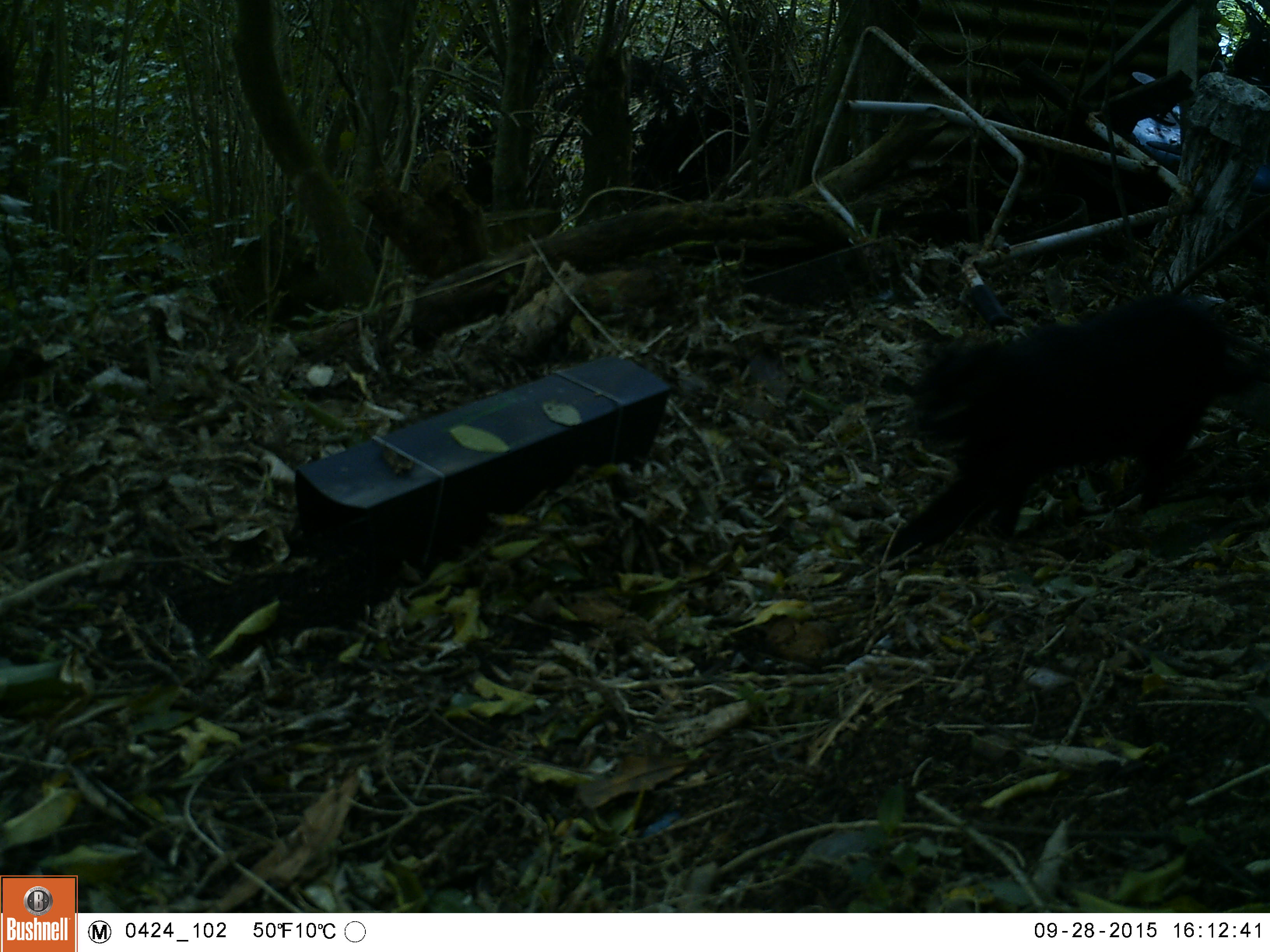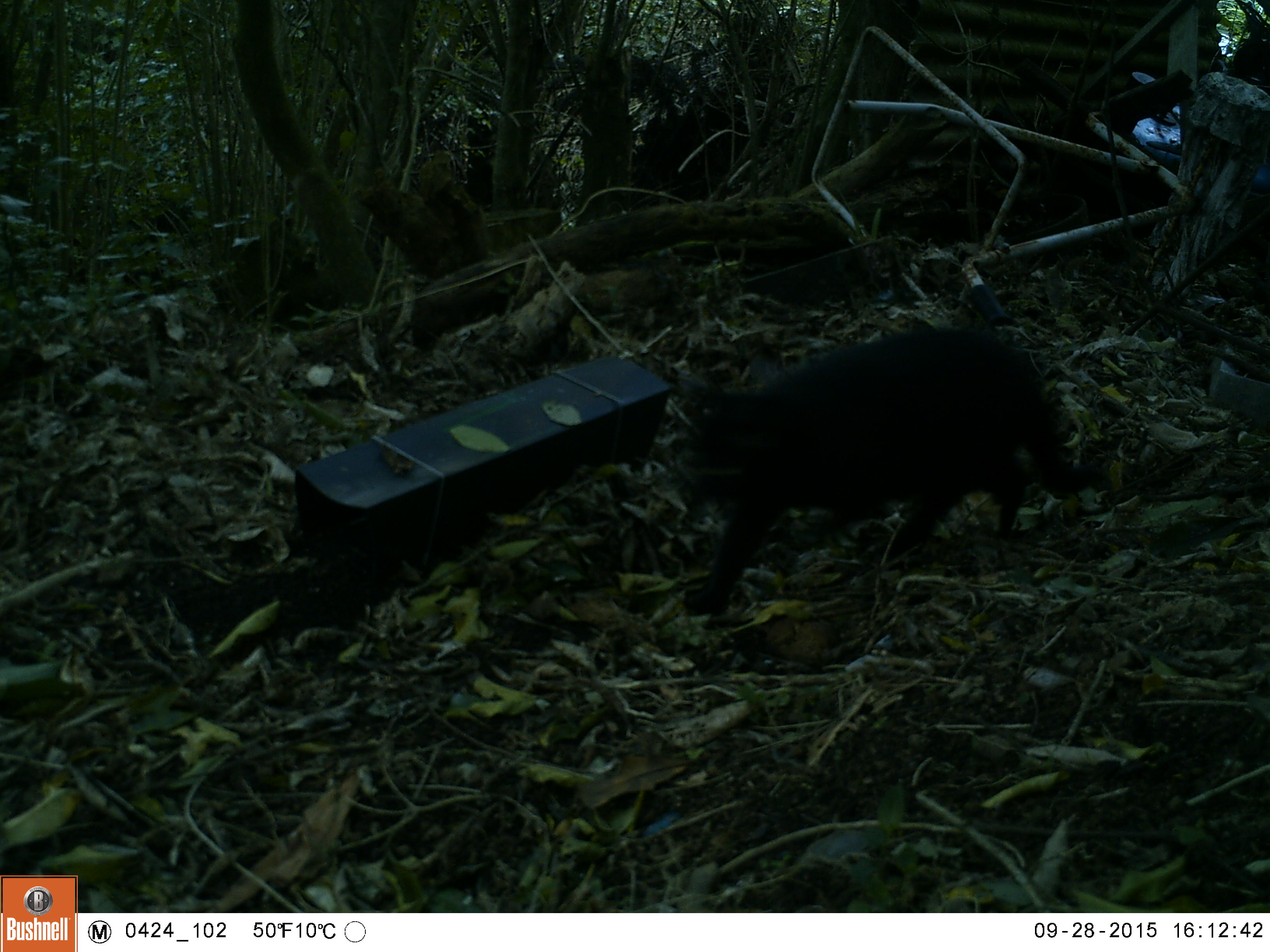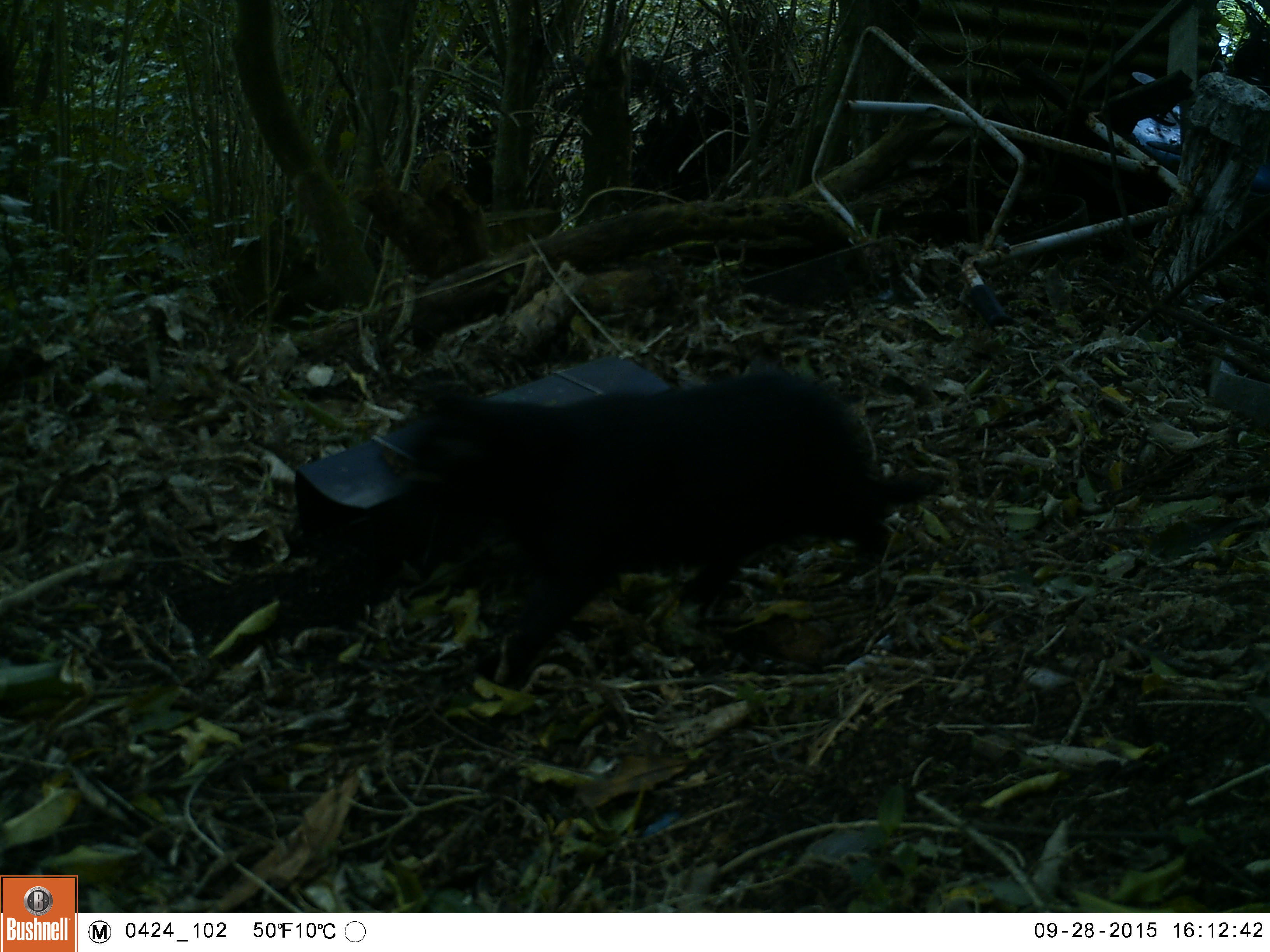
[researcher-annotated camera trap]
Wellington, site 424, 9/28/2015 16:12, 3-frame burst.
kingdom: Animalia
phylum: Chordata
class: Mammalia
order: Carnivora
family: Felidae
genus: Felis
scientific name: Felis catus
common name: cat